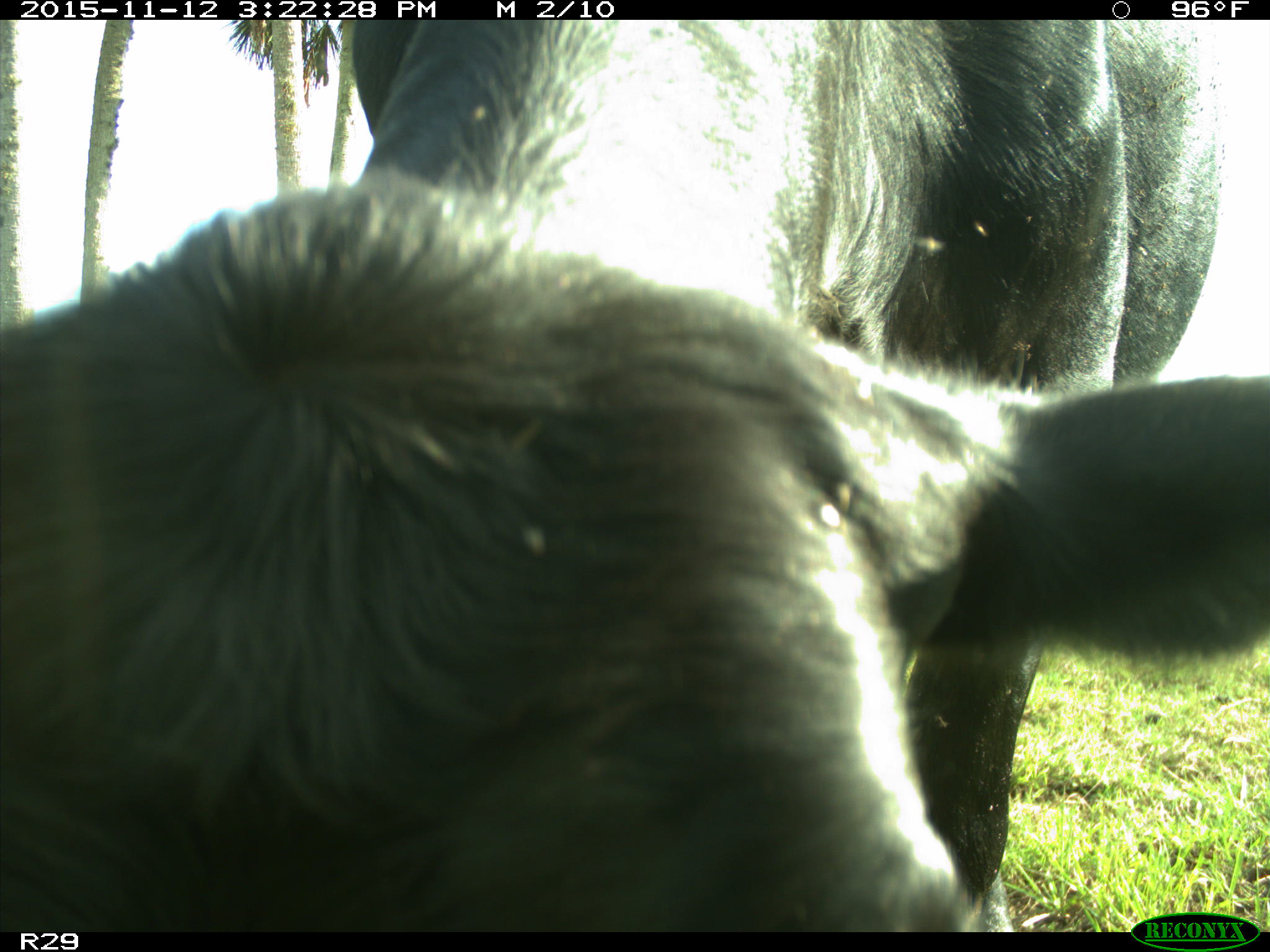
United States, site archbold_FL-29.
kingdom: Animalia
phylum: Chordata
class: Mammalia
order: Artiodactyla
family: Bovidae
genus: Bos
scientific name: Bos taurus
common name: domestic cow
Bos taurus (domestic cow).